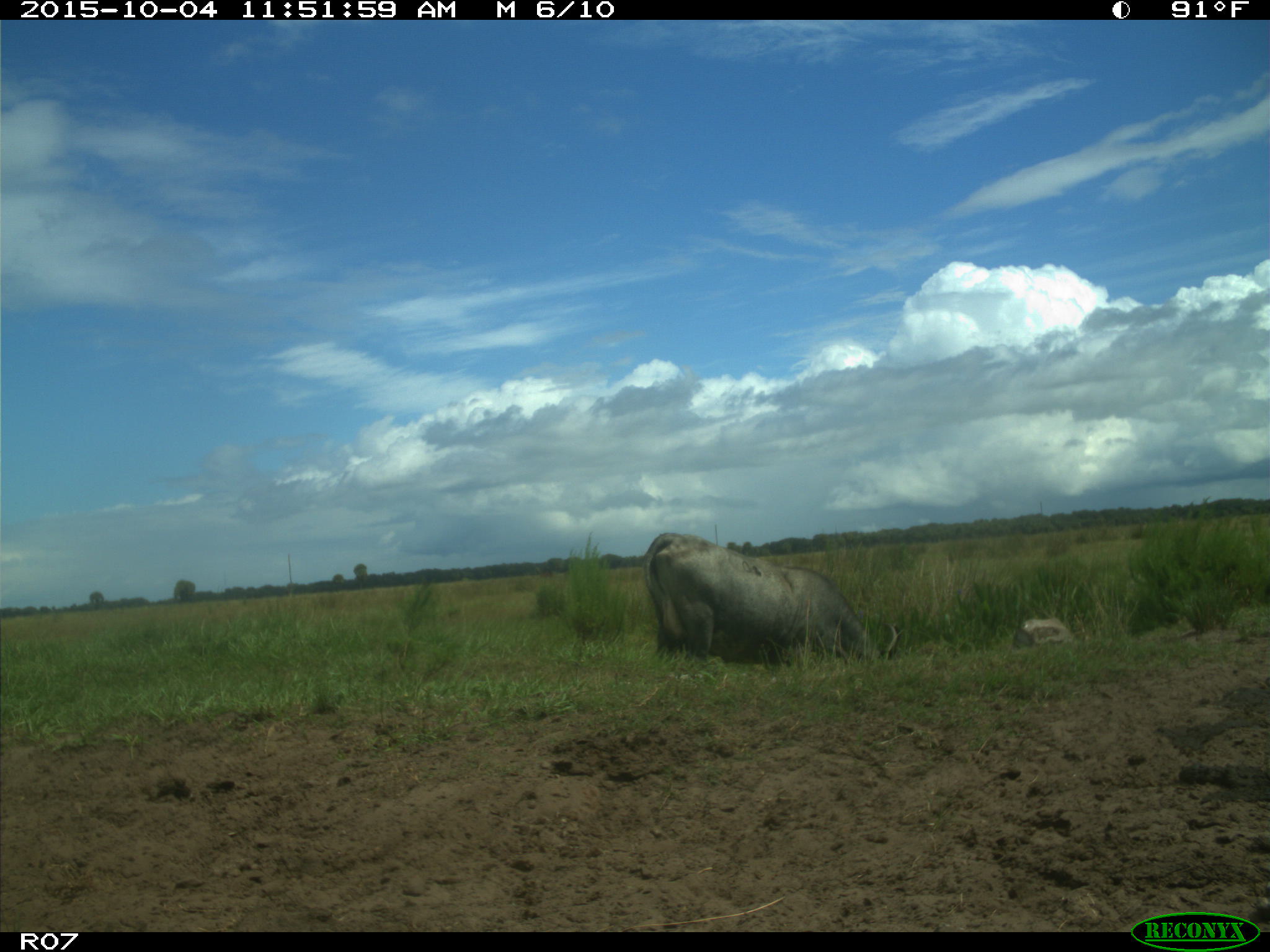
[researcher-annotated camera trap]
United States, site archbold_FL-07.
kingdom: Animalia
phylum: Chordata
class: Mammalia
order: Artiodactyla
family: Bovidae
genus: Bos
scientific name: Bos taurus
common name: domestic cow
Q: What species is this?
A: Bos taurus (domestic cow).